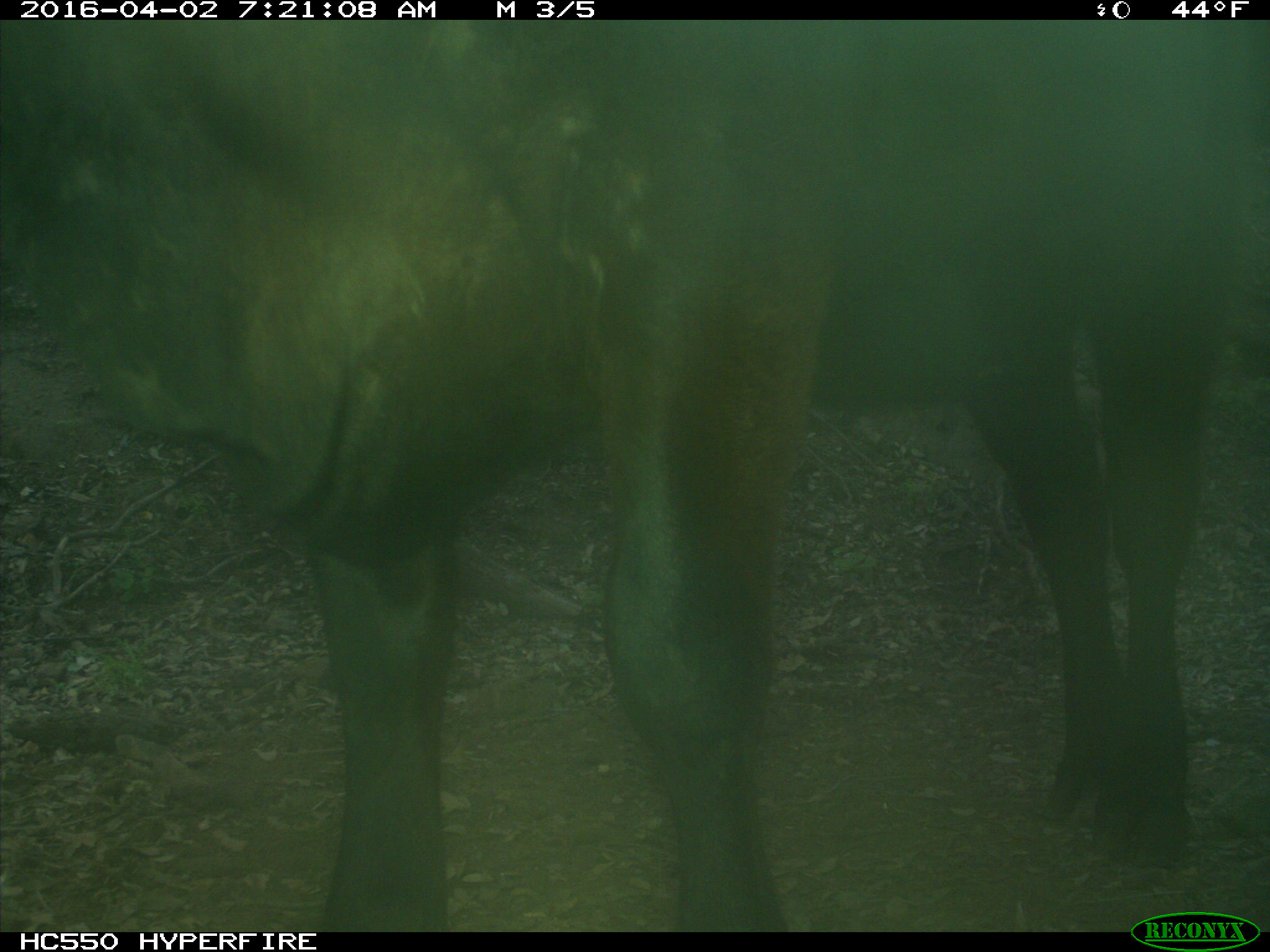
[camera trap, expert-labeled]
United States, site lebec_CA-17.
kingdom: Animalia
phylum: Chordata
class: Mammalia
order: Artiodactyla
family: Bovidae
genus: Bos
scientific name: Bos taurus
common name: domestic cow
Bos taurus (domestic cow).